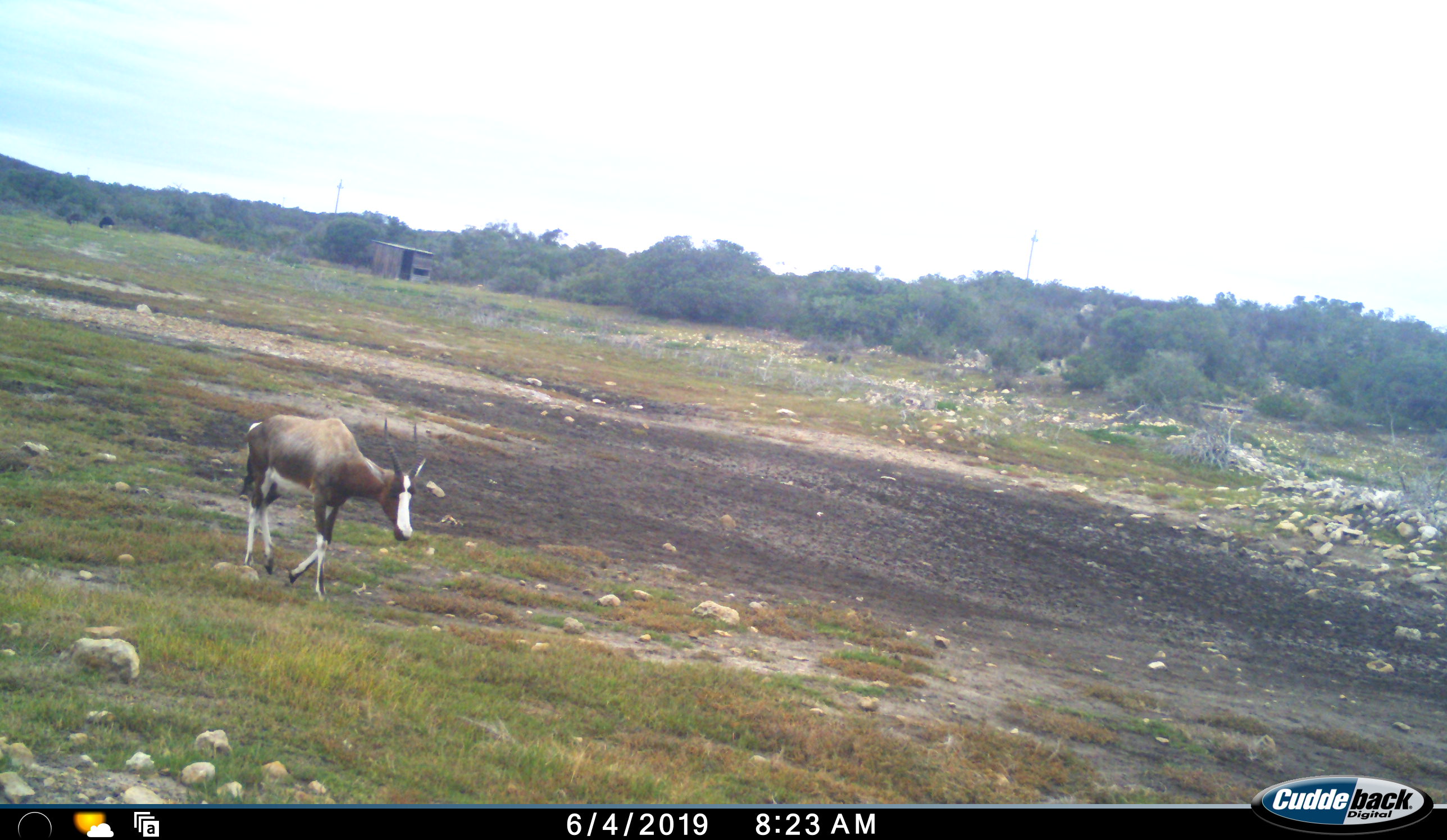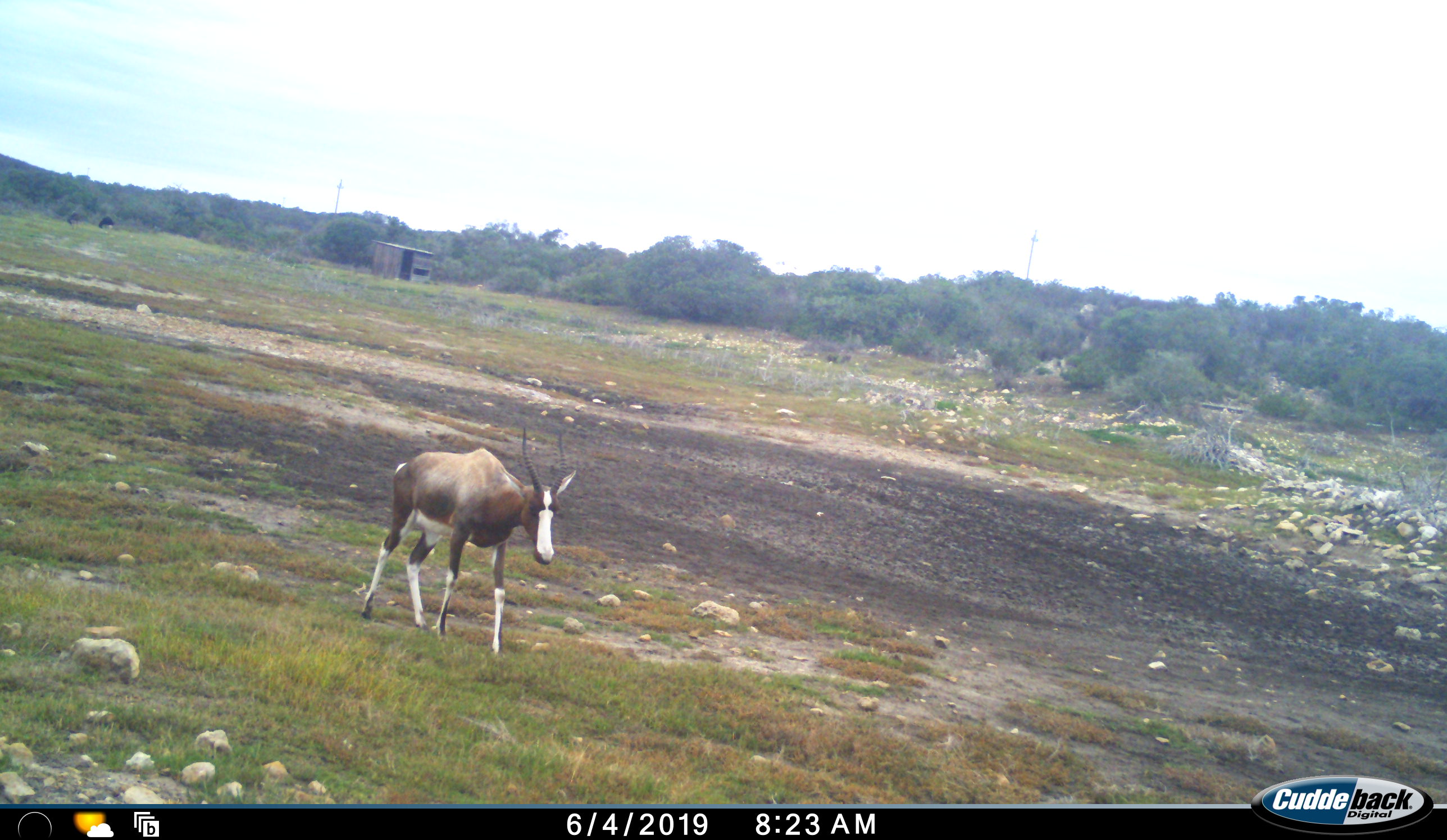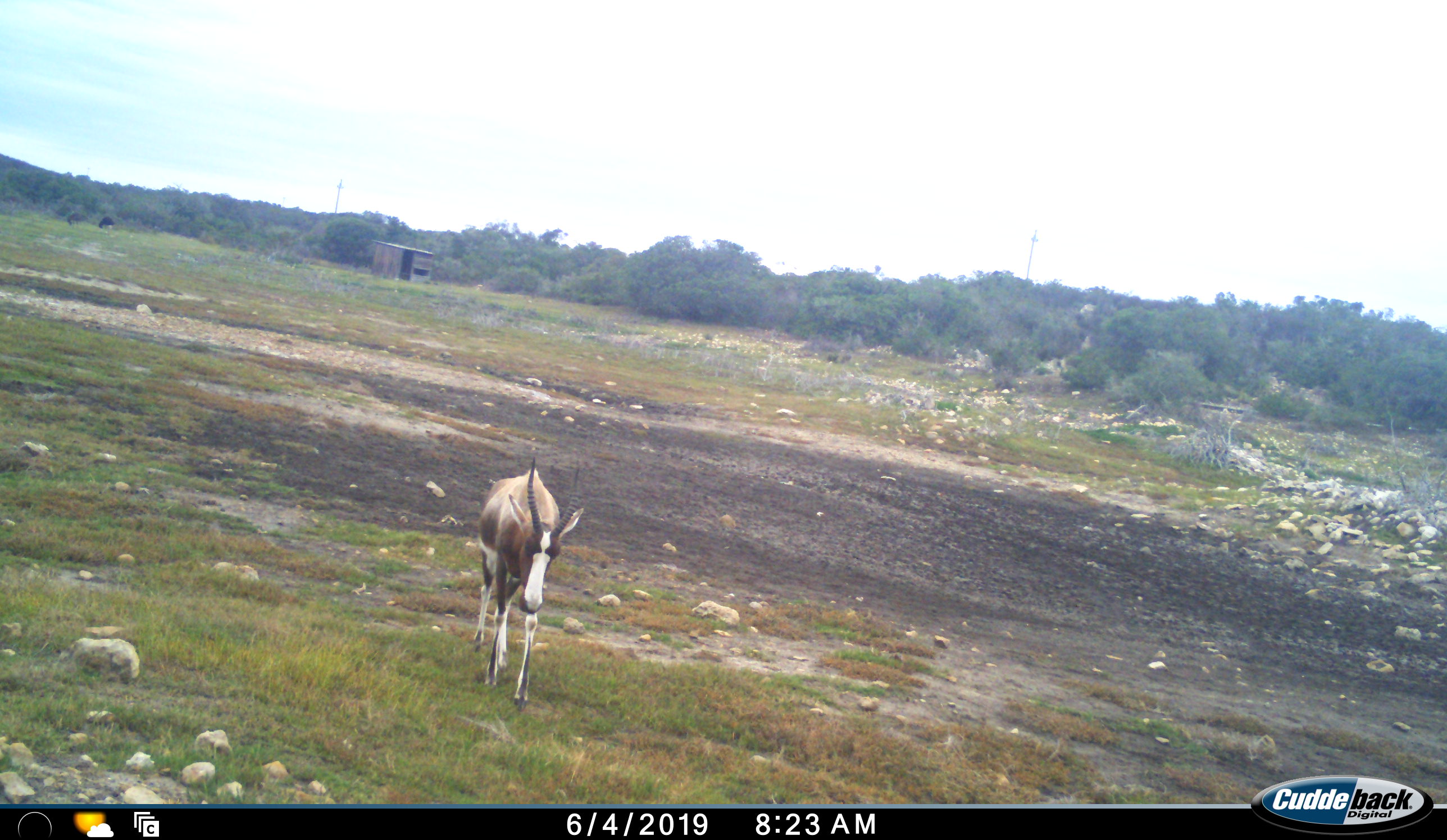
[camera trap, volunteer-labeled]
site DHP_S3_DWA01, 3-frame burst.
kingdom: Animalia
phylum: Chordata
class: Mammalia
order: Artiodactyla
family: Bovidae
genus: Damaliscus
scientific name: Damaliscus pygargus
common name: bontebok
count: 1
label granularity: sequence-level